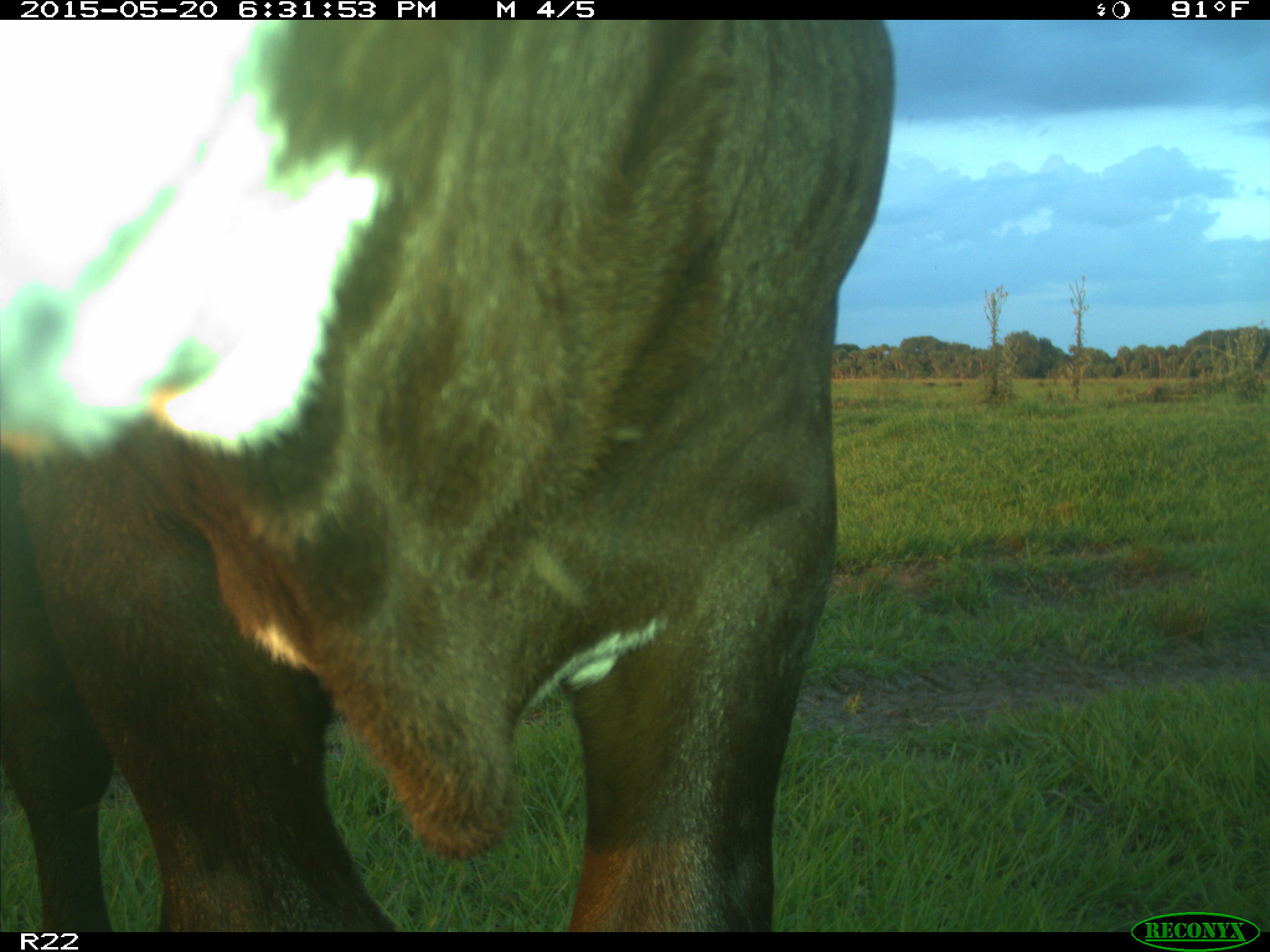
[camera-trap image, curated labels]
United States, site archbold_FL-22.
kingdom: Animalia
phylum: Chordata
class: Mammalia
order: Artiodactyla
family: Bovidae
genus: Bos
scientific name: Bos taurus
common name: domestic cow